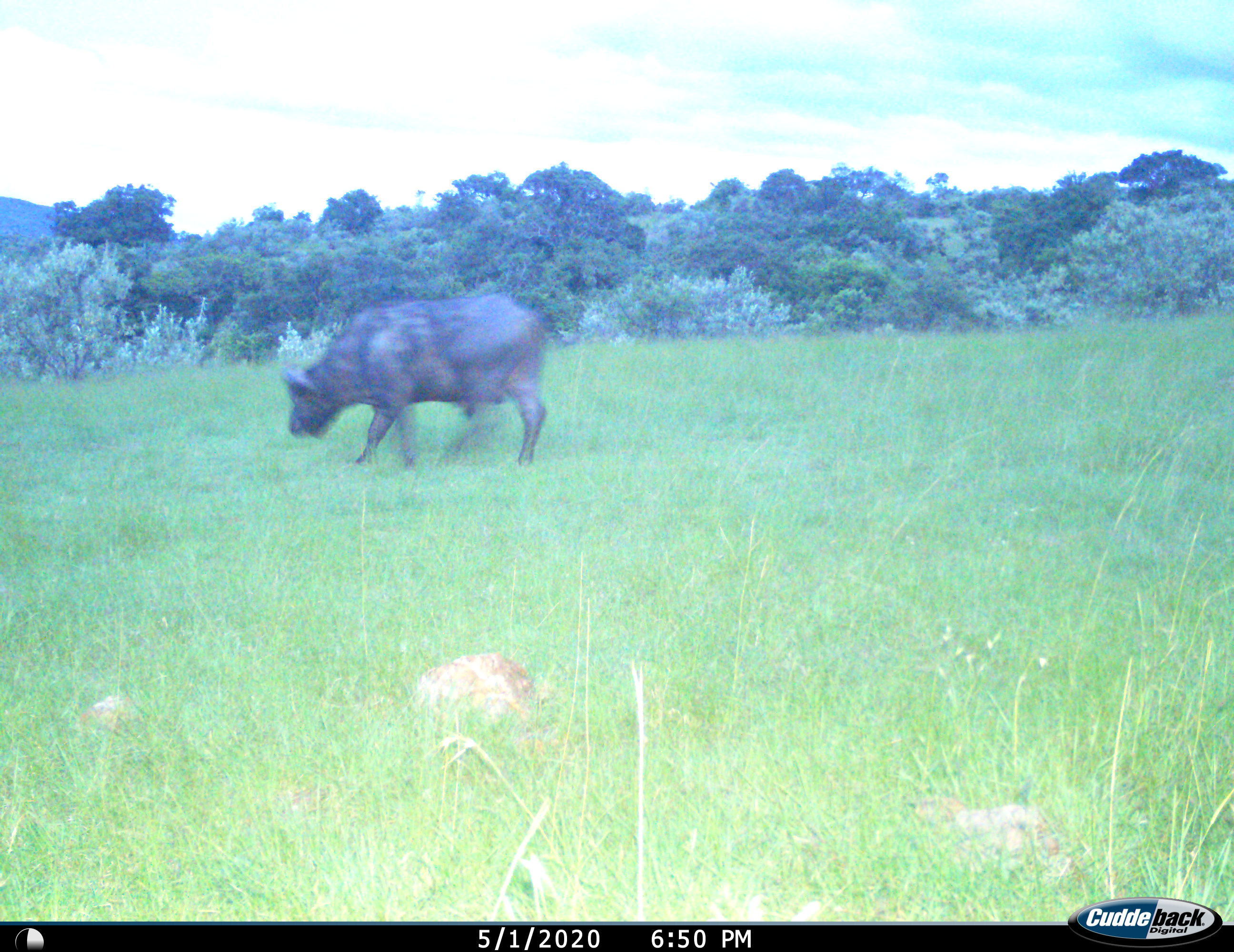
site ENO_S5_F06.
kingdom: Animalia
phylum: Chordata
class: Mammalia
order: Artiodactyla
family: Bovidae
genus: Syncerus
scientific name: Syncerus caffer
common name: african buffalo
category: buffalo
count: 1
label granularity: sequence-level